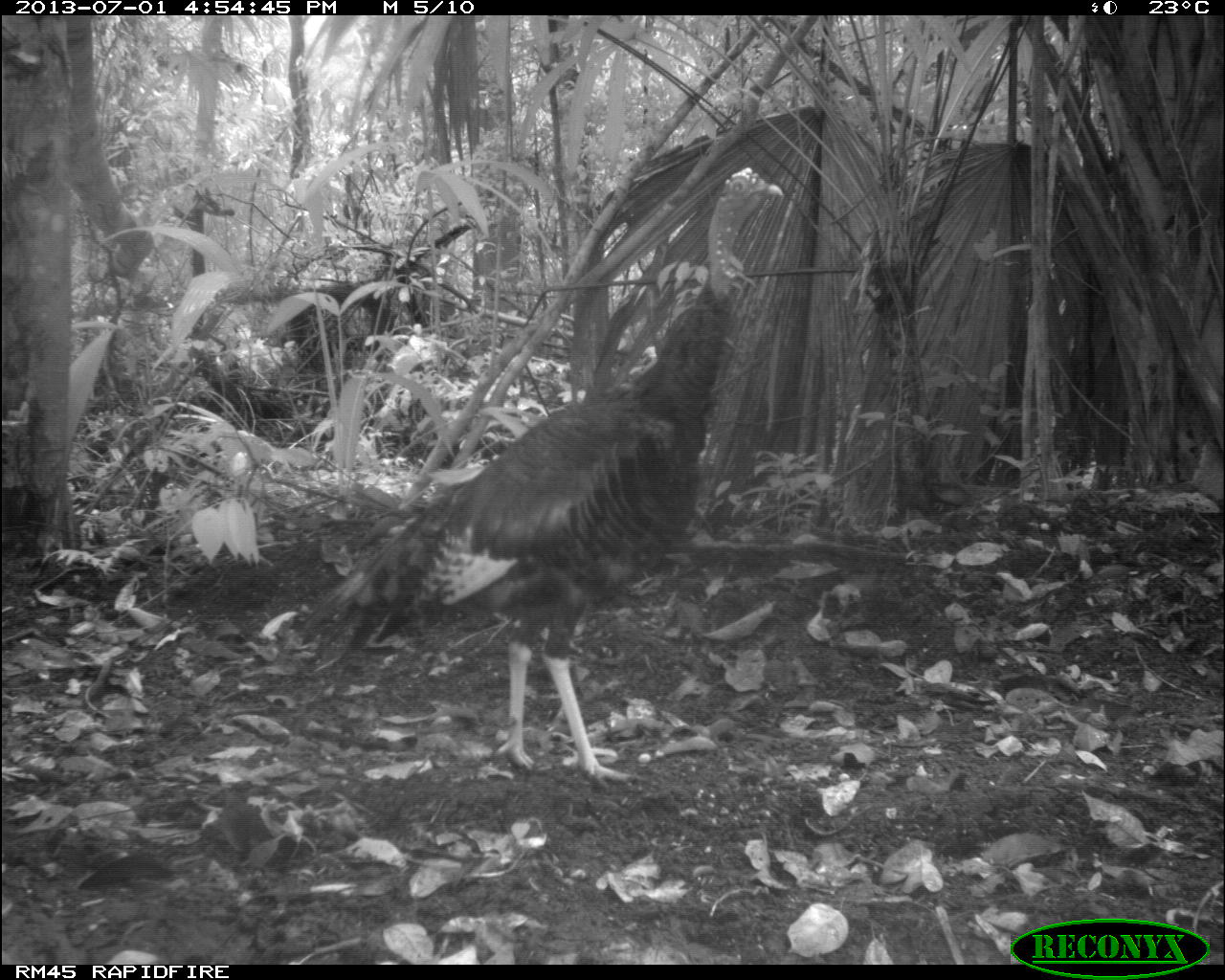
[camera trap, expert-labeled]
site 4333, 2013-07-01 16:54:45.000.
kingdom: Animalia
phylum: Chordata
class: Aves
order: Galliformes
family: Phasianidae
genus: Meleagris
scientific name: Meleagris ocellata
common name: ocellated turkey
Meleagris ocellata (ocellated turkey), count 1, sex female.